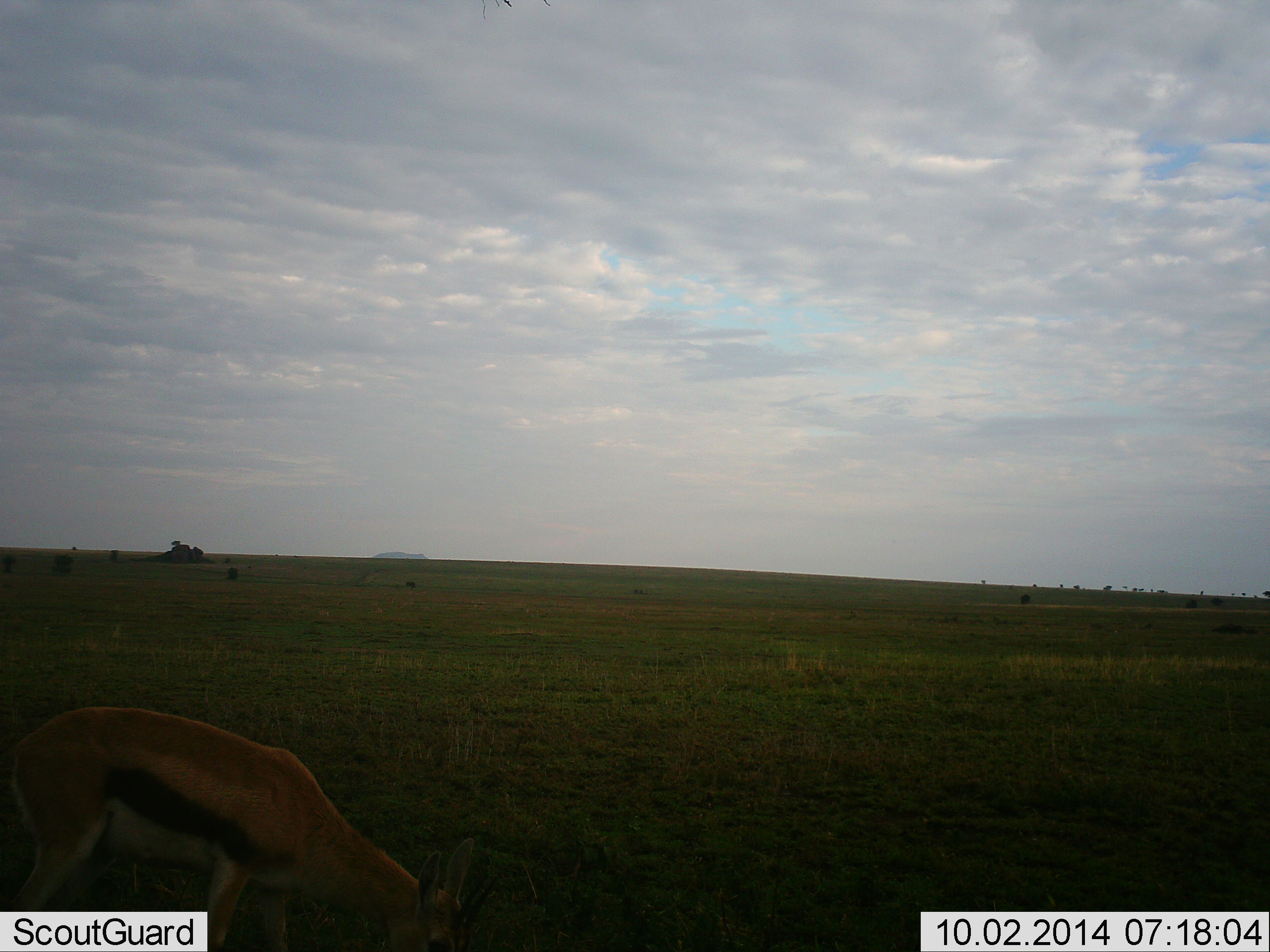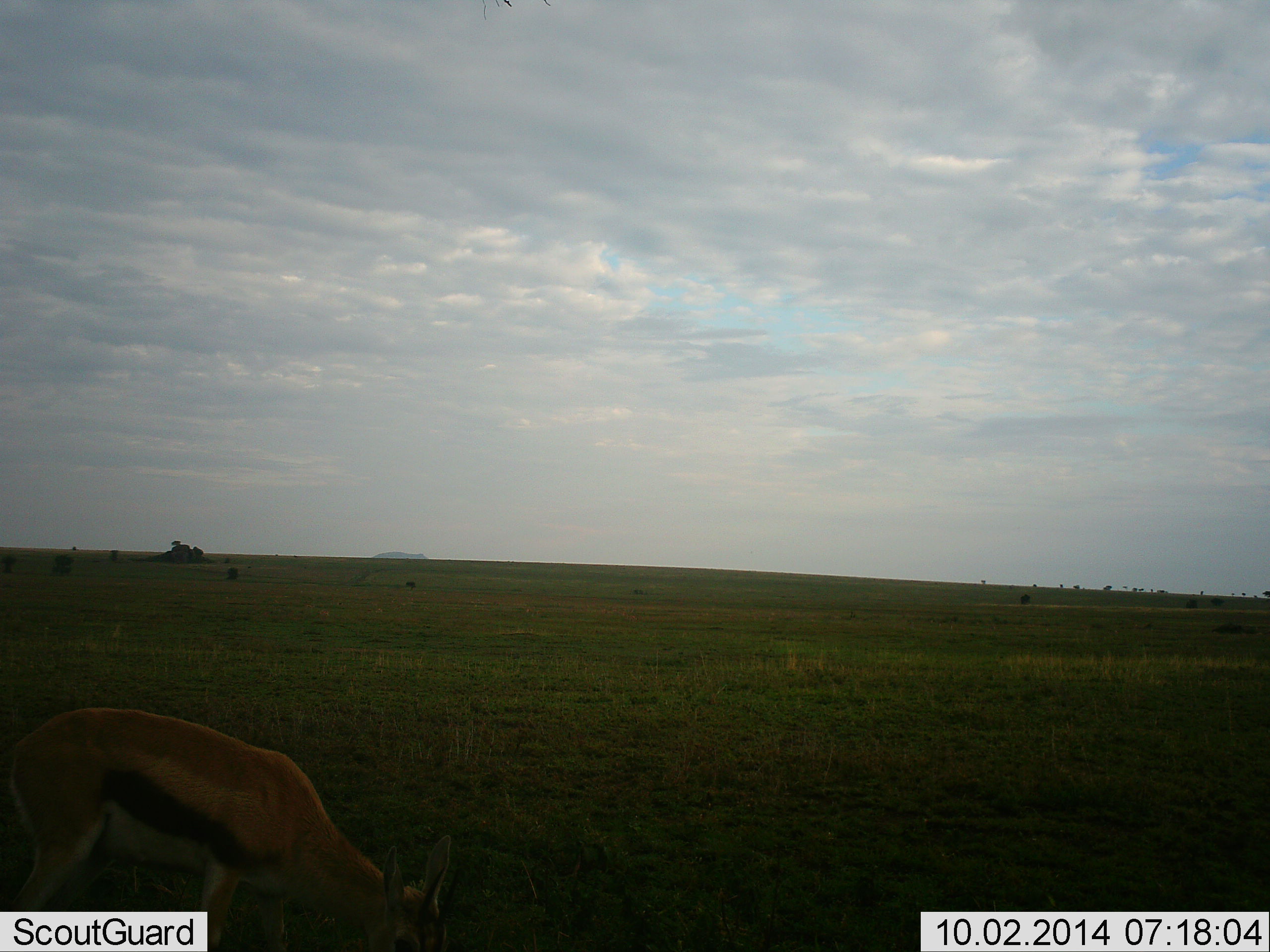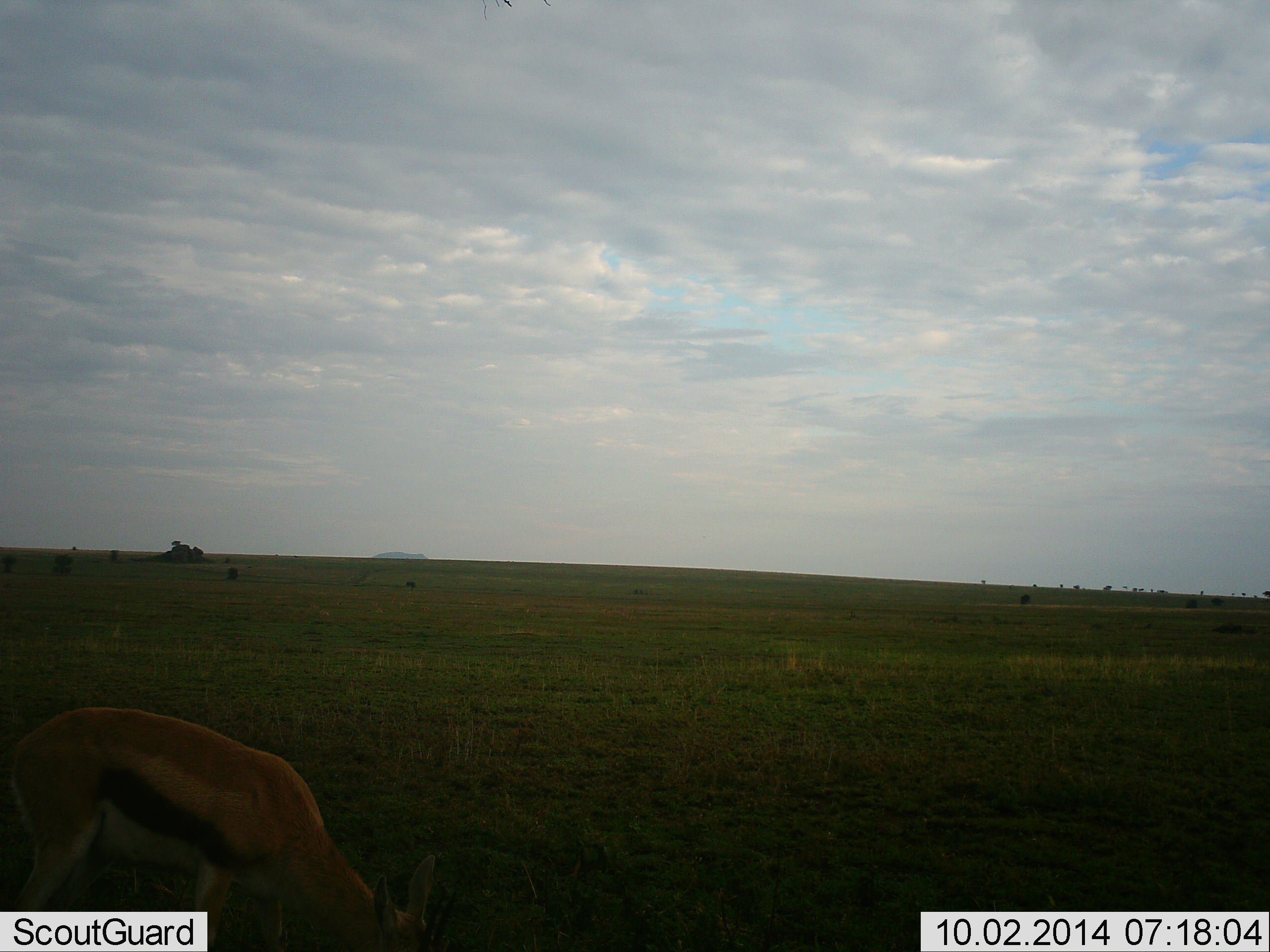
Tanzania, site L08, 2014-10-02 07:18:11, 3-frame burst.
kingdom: Animalia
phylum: Chordata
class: Mammalia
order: Artiodactyla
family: Bovidae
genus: Eudorcas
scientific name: Eudorcas thomsonii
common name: thomson's gazelle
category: gazellethomsons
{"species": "gazellethomsons (thomson's gazelle) (Eudorcas thomsonii)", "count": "1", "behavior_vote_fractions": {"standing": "10%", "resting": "0%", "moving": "0%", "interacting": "0%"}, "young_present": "0%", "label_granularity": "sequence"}